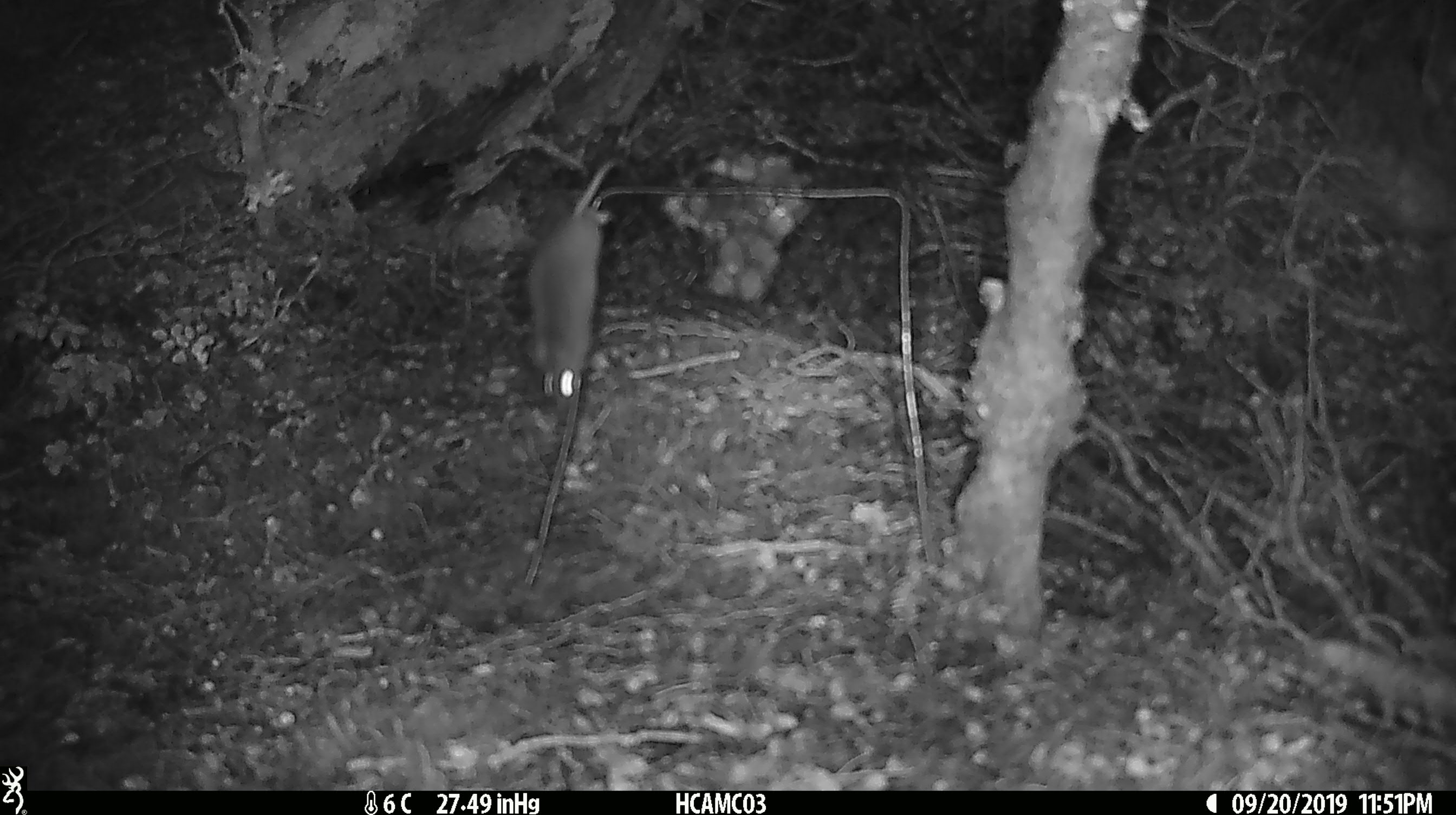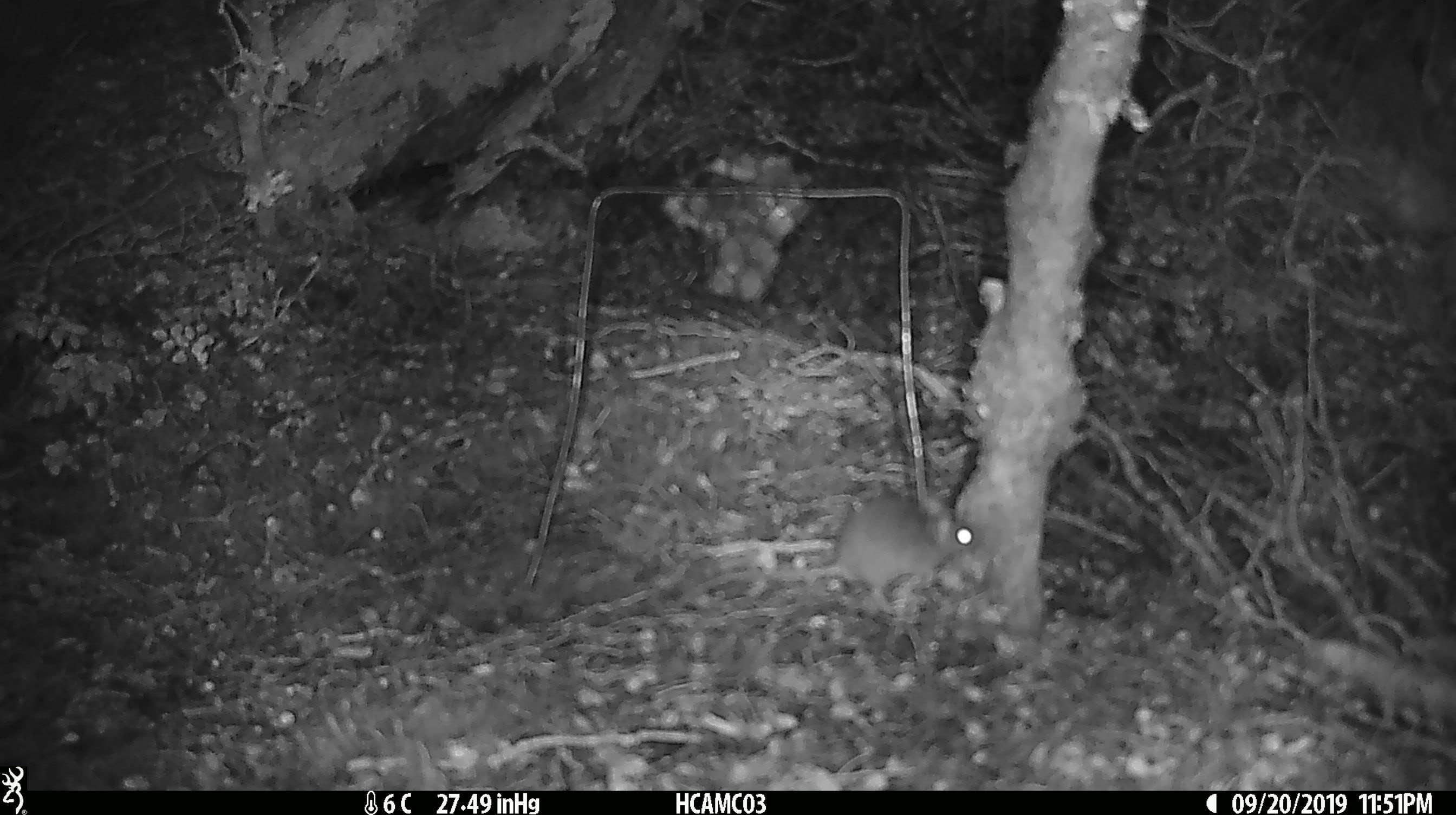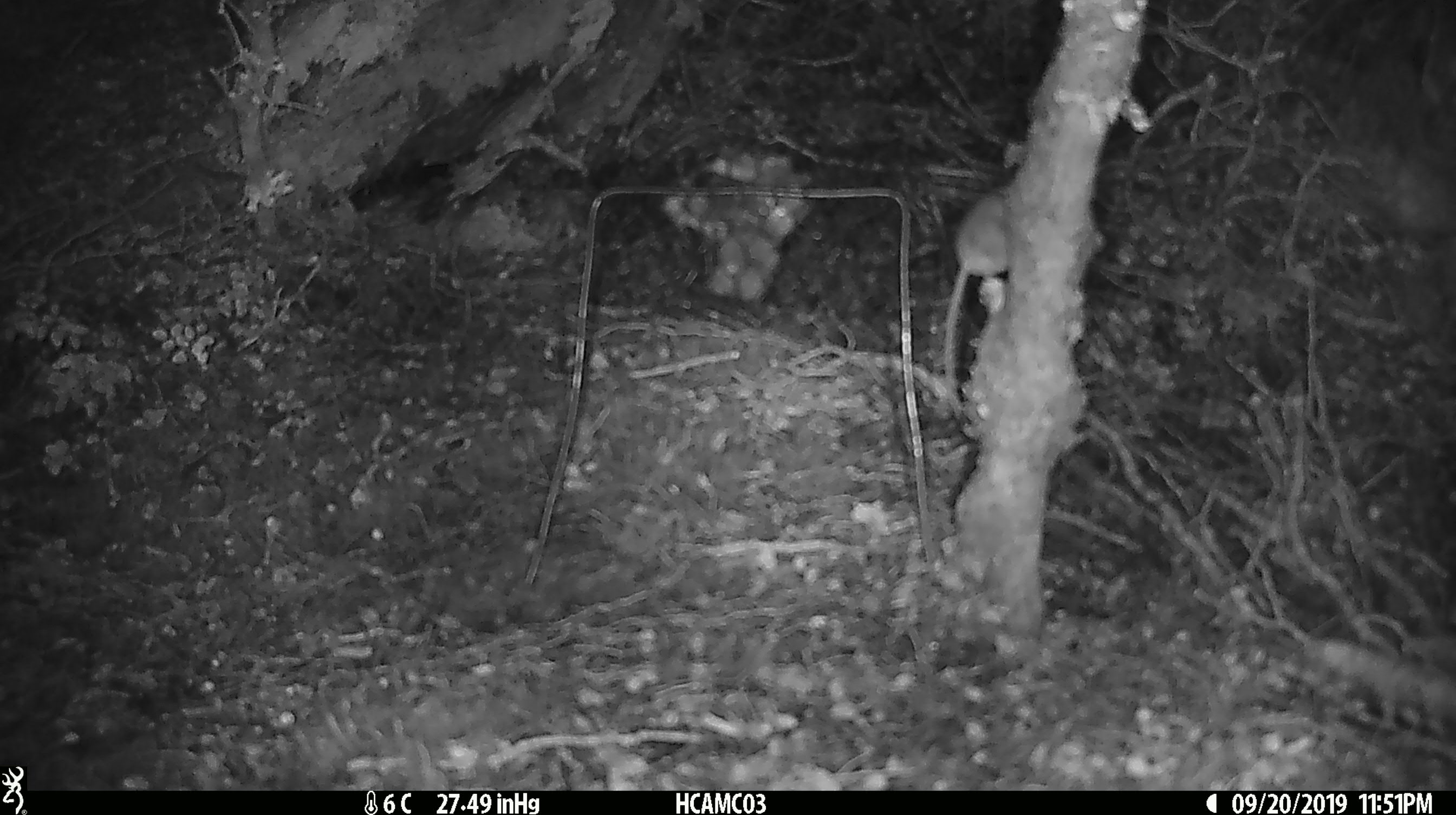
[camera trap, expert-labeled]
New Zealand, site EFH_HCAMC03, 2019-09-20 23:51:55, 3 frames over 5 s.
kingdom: Animalia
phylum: Chordata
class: Mammalia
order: Rodentia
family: Muridae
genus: Mus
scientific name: Mus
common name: mouse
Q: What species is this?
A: Mouse (Mus).